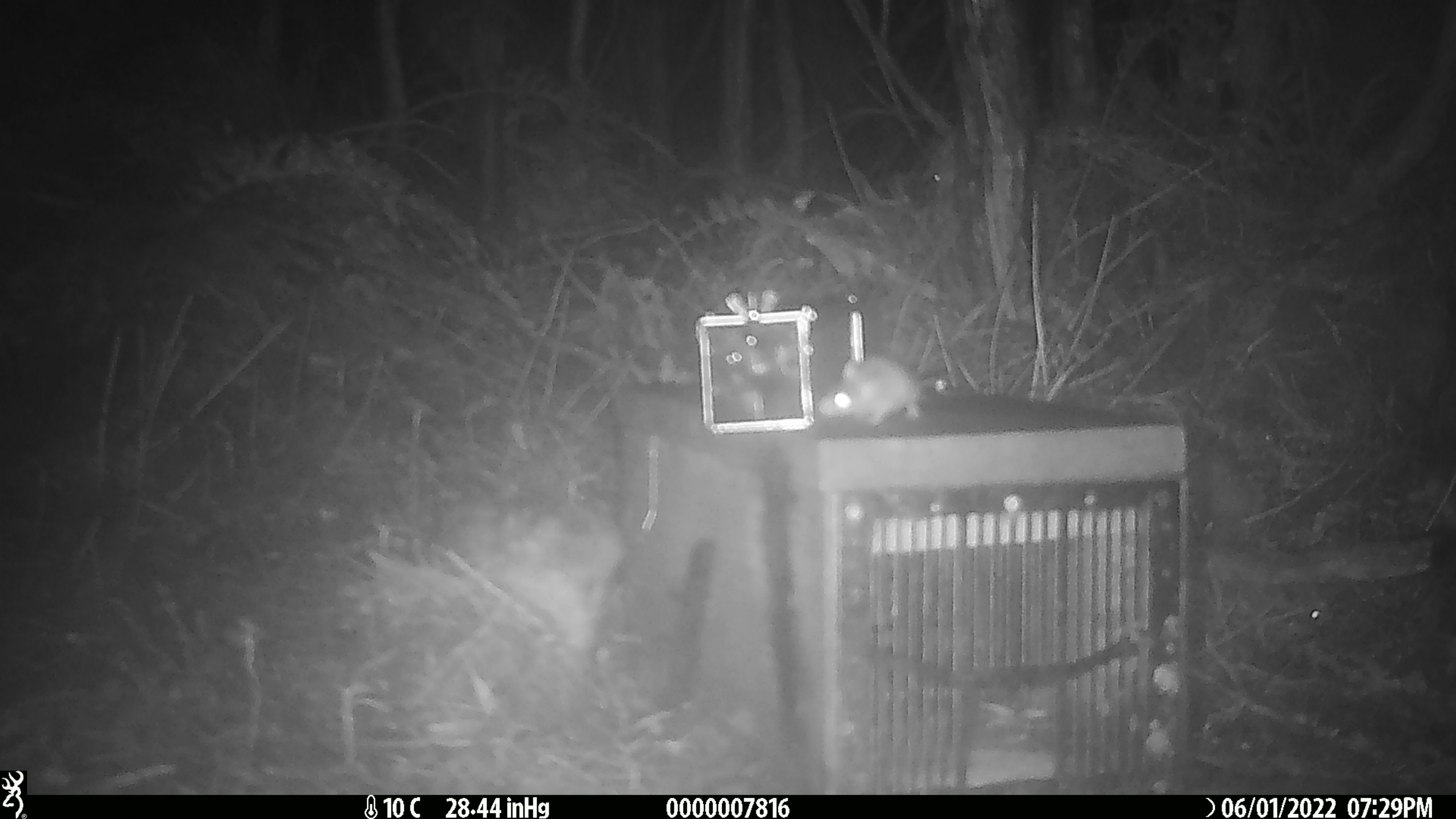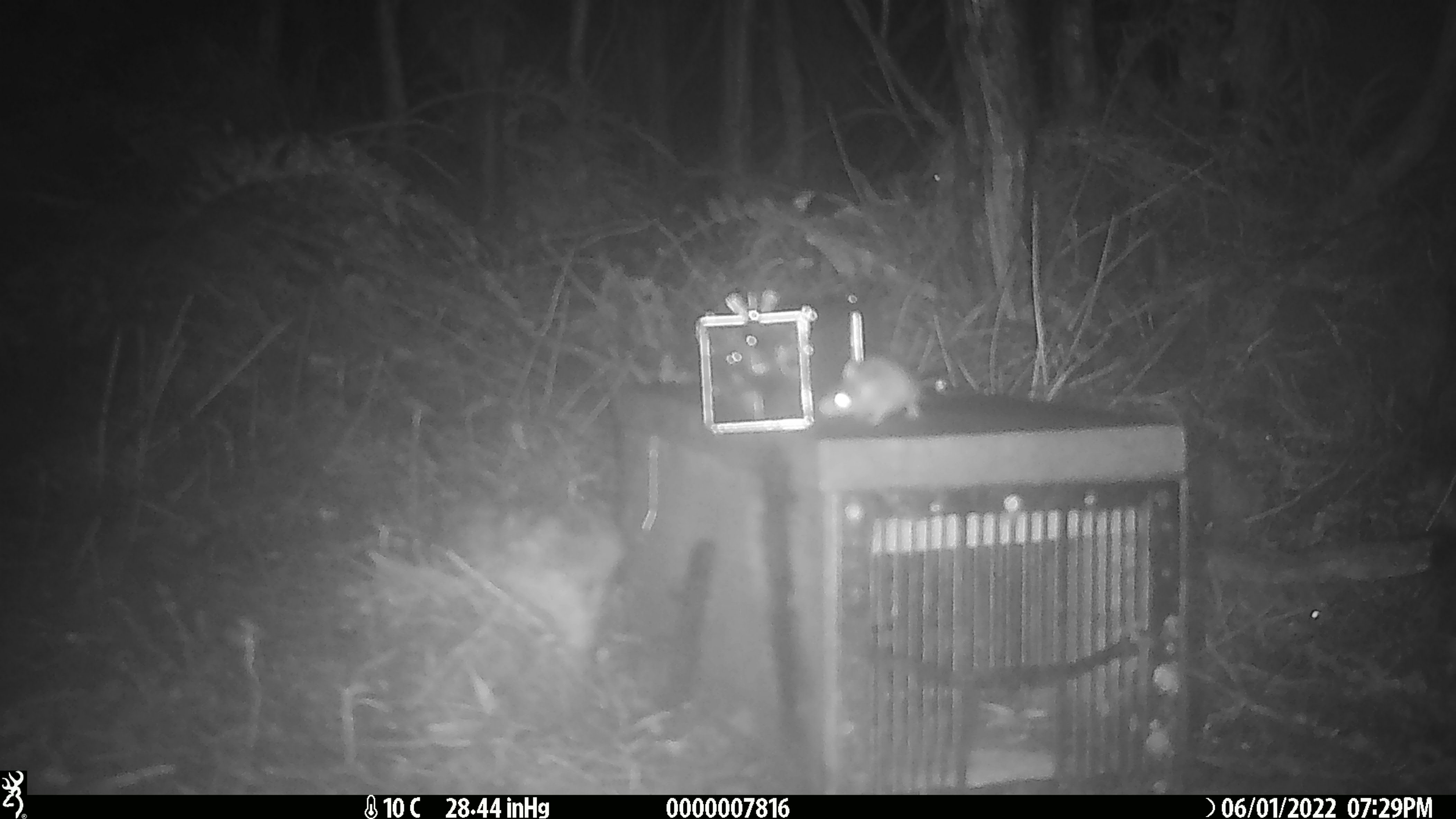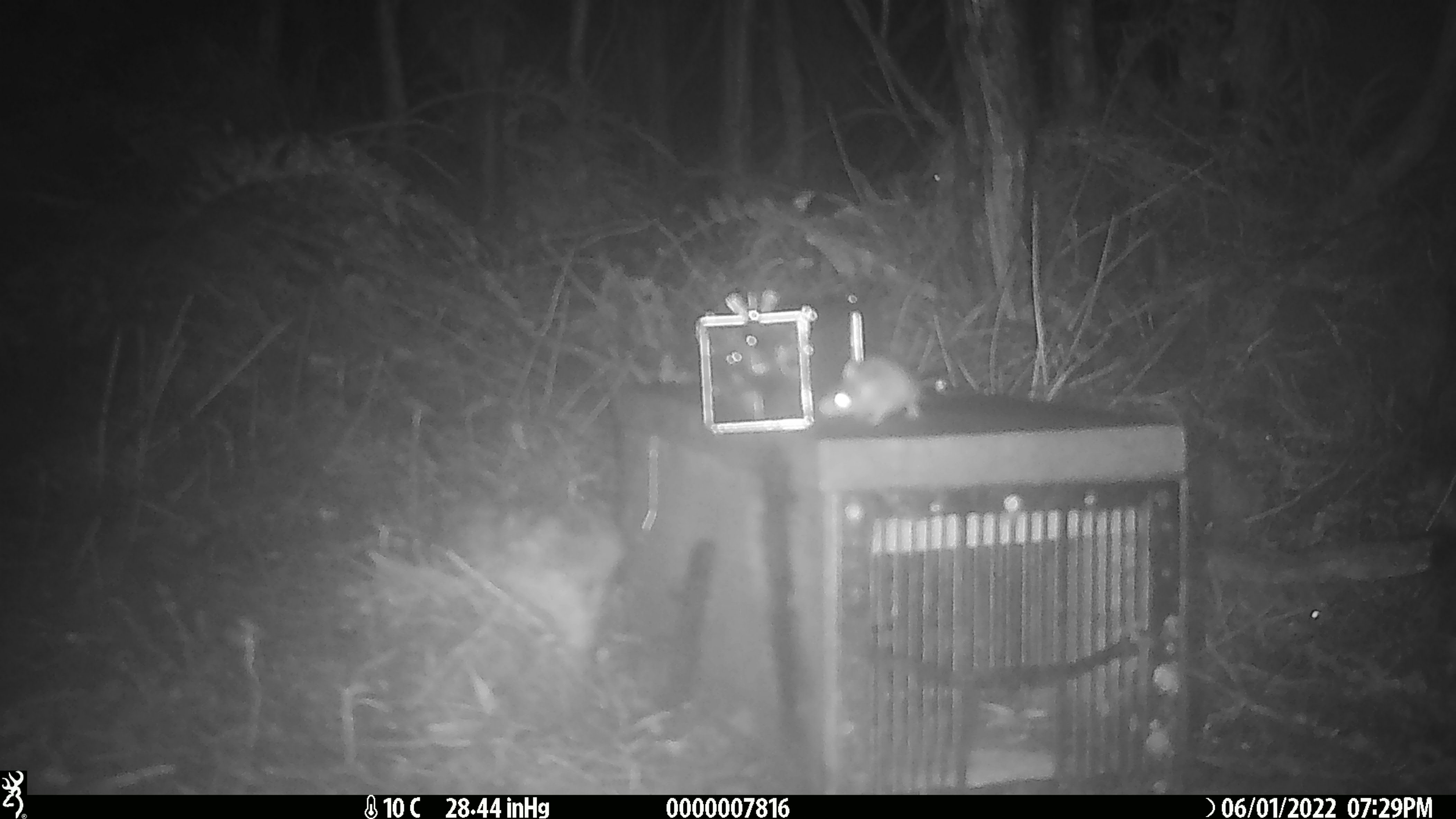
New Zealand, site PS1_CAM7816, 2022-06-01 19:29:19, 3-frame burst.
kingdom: Animalia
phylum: Chordata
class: Mammalia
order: Rodentia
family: Muridae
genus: Mus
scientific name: Mus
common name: mouse